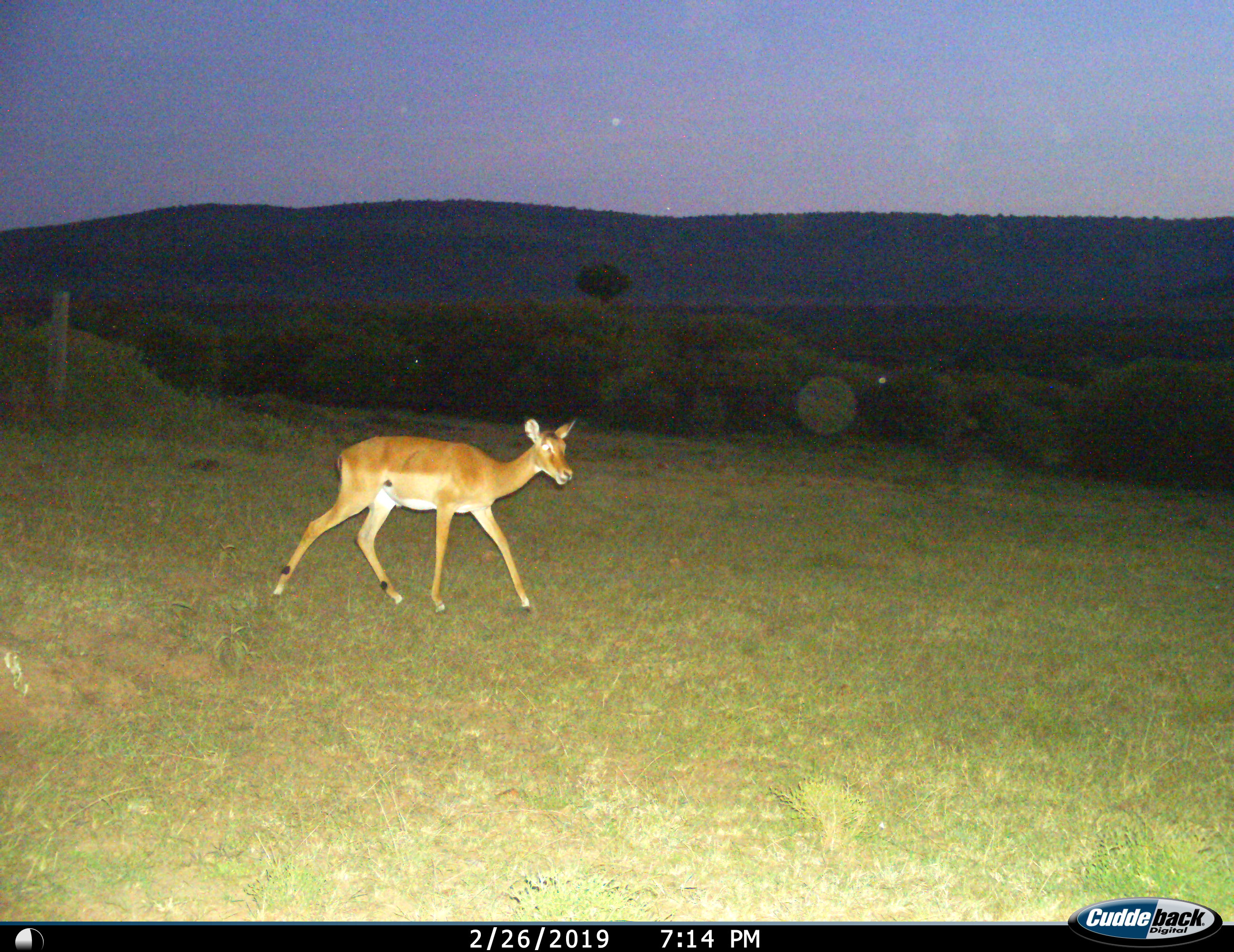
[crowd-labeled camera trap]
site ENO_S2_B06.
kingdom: Animalia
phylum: Chordata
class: Mammalia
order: Artiodactyla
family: Bovidae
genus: Aepyceros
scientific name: Aepyceros melampus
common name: impala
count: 1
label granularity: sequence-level